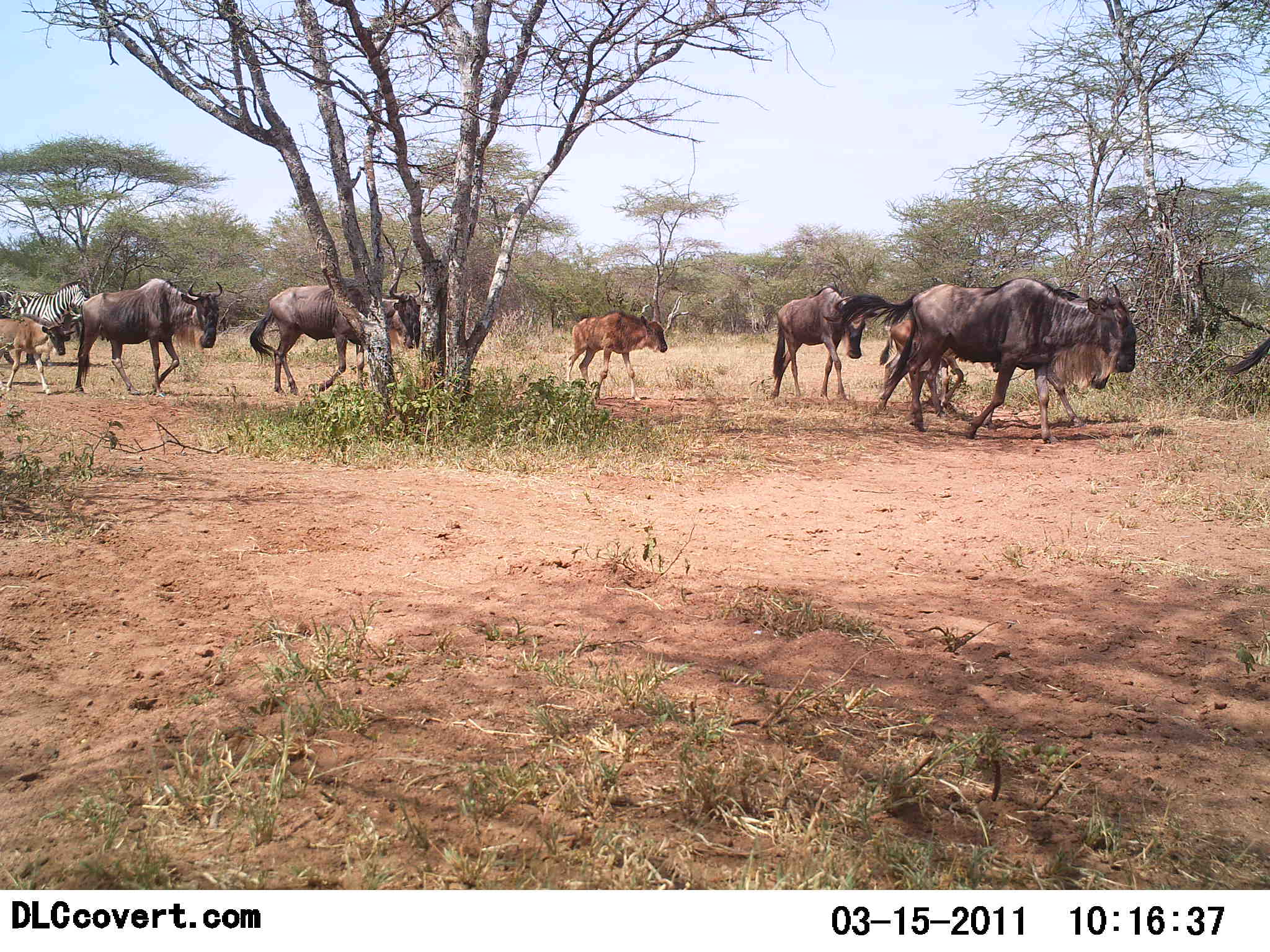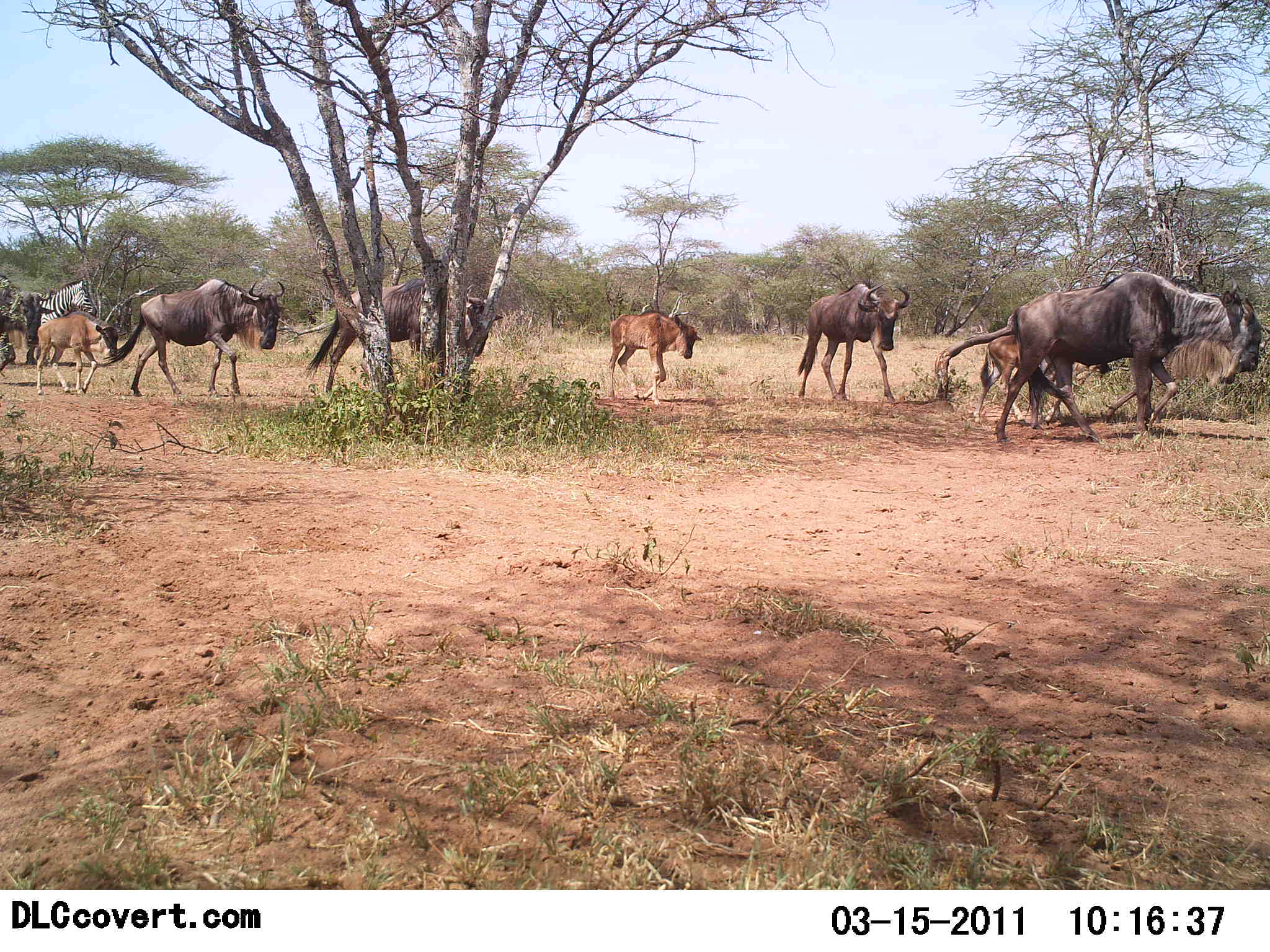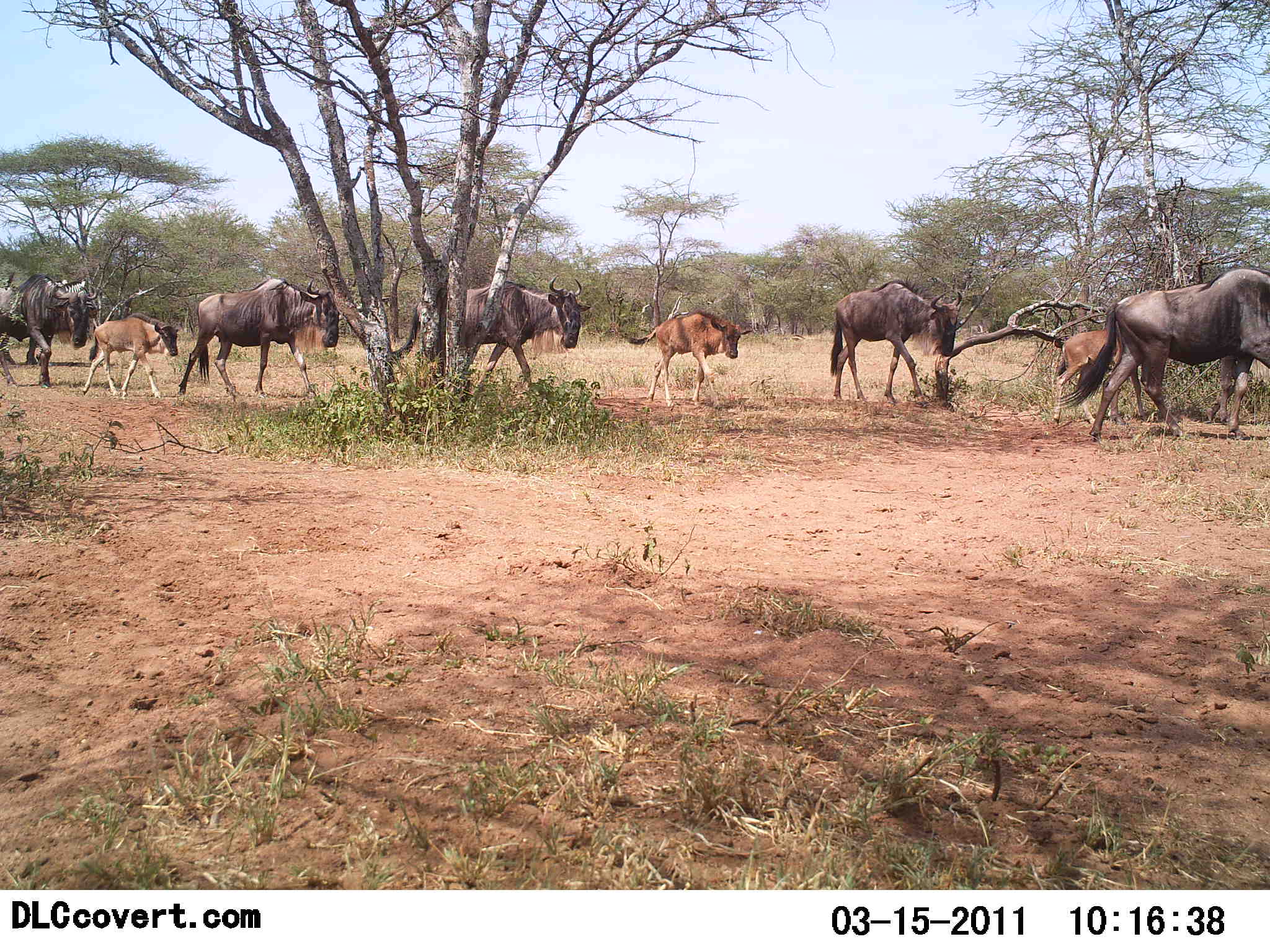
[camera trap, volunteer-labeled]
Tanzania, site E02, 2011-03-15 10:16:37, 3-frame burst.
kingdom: Animalia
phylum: Chordata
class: Mammalia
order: Artiodactyla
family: Bovidae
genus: Connochaetes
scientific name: Connochaetes taurinus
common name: blue wildebeest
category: wildebeest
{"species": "wildebeest (blue wildebeest) (Connochaetes taurinus)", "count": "8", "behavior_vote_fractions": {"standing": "0%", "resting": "0%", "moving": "100%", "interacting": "0%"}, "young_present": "87%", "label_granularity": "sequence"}